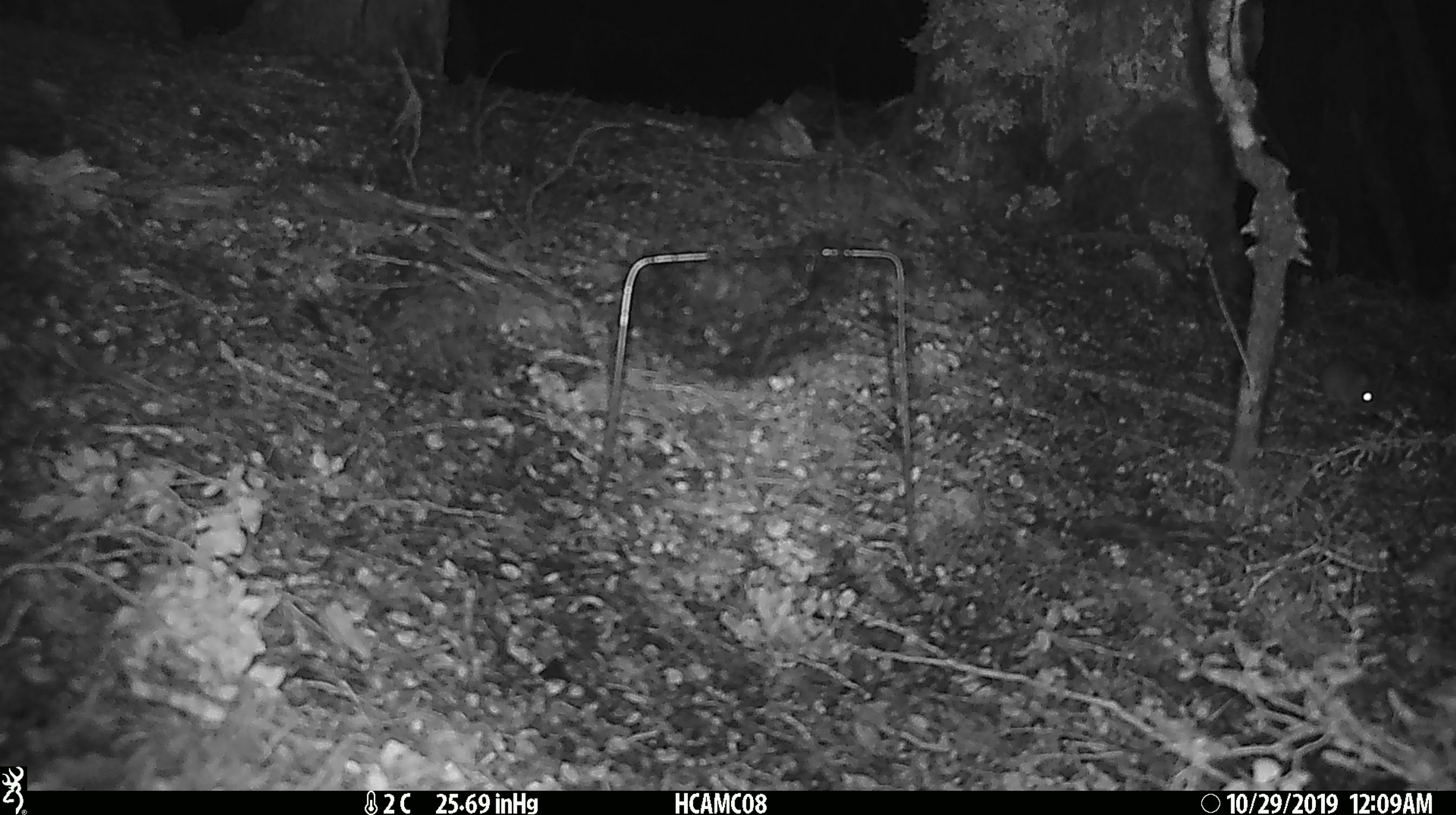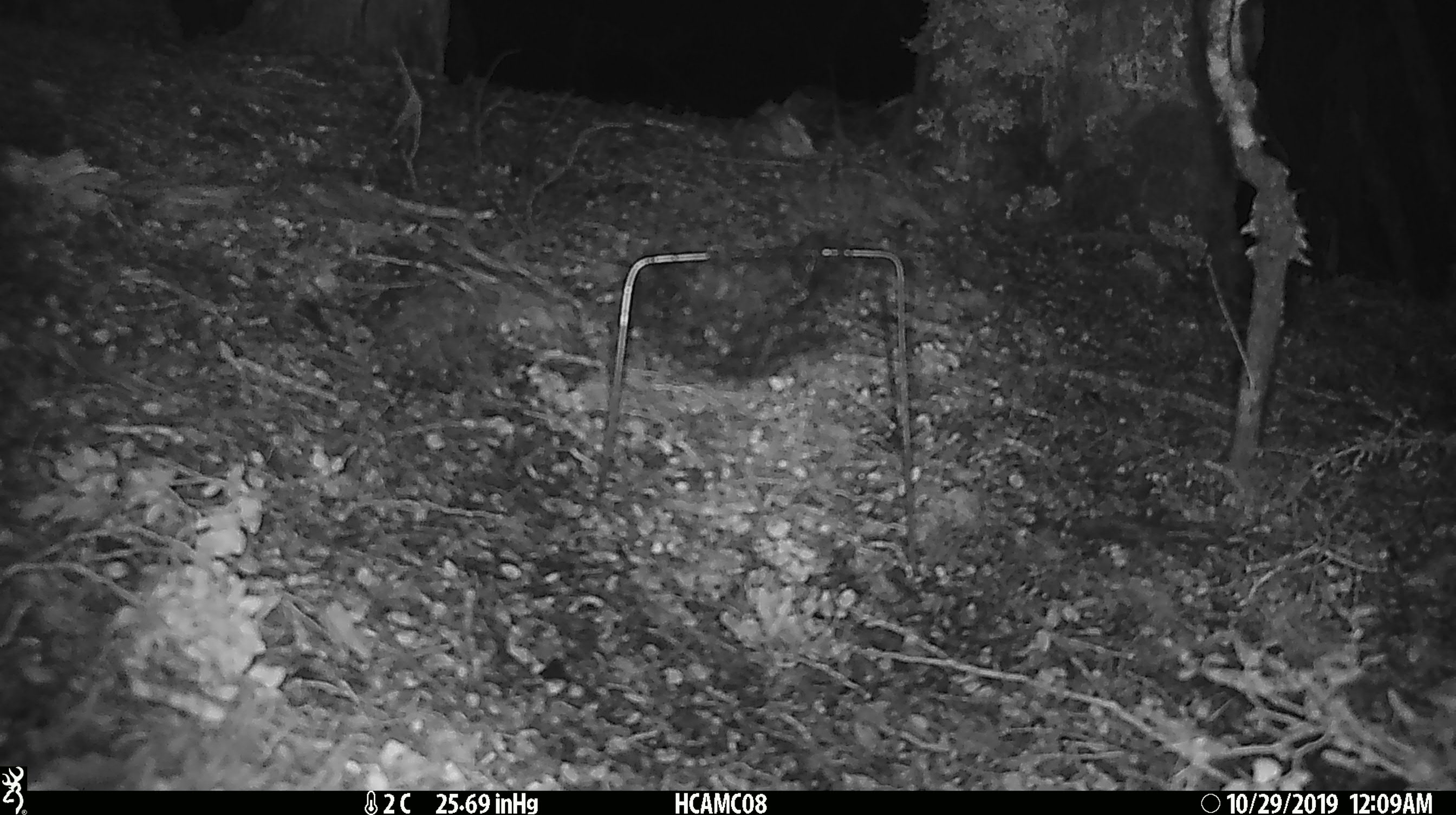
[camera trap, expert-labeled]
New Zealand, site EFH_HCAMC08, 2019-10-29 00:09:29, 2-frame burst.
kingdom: Animalia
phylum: Chordata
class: Mammalia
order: Rodentia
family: Muridae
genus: Mus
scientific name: Mus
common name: mouse